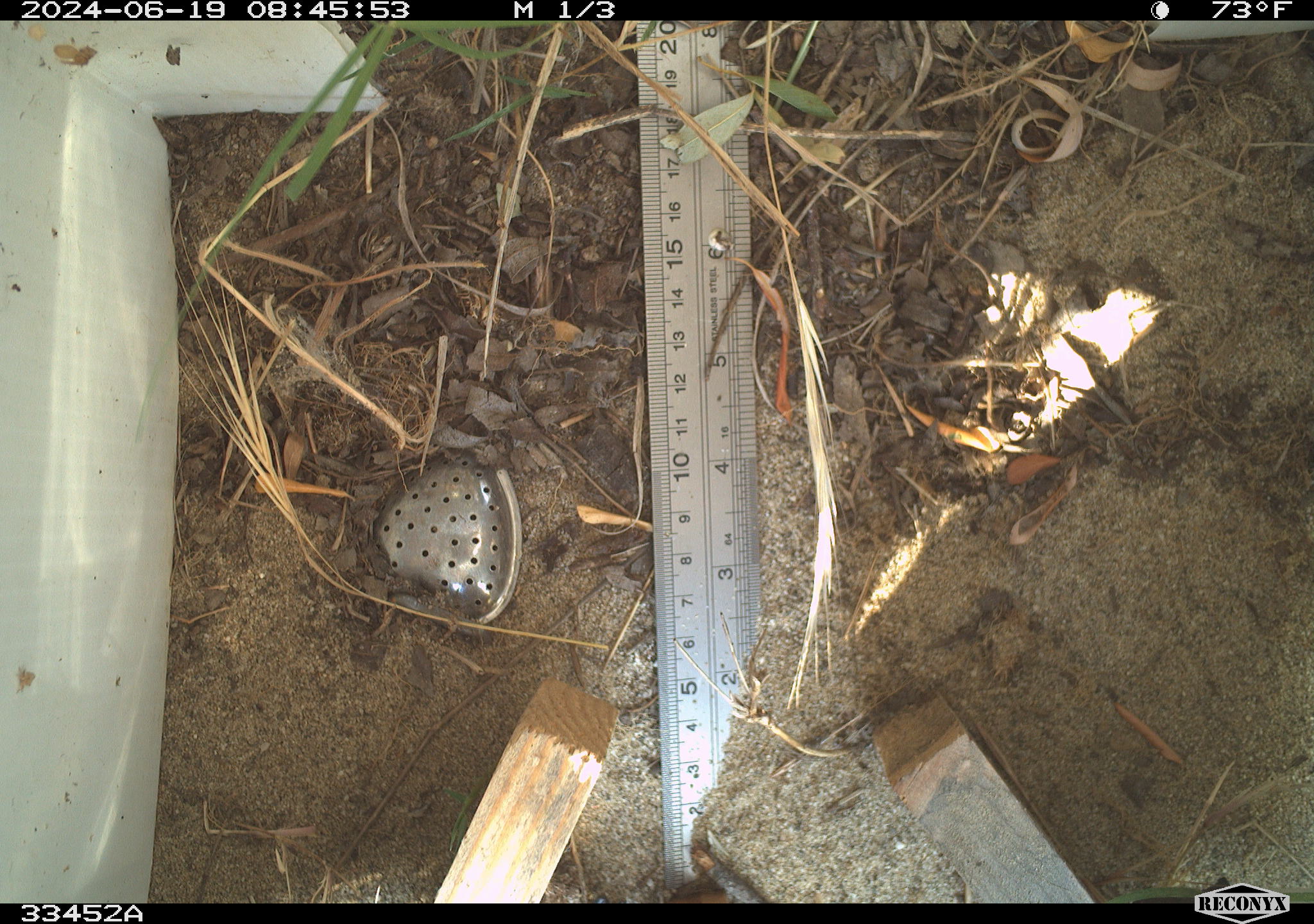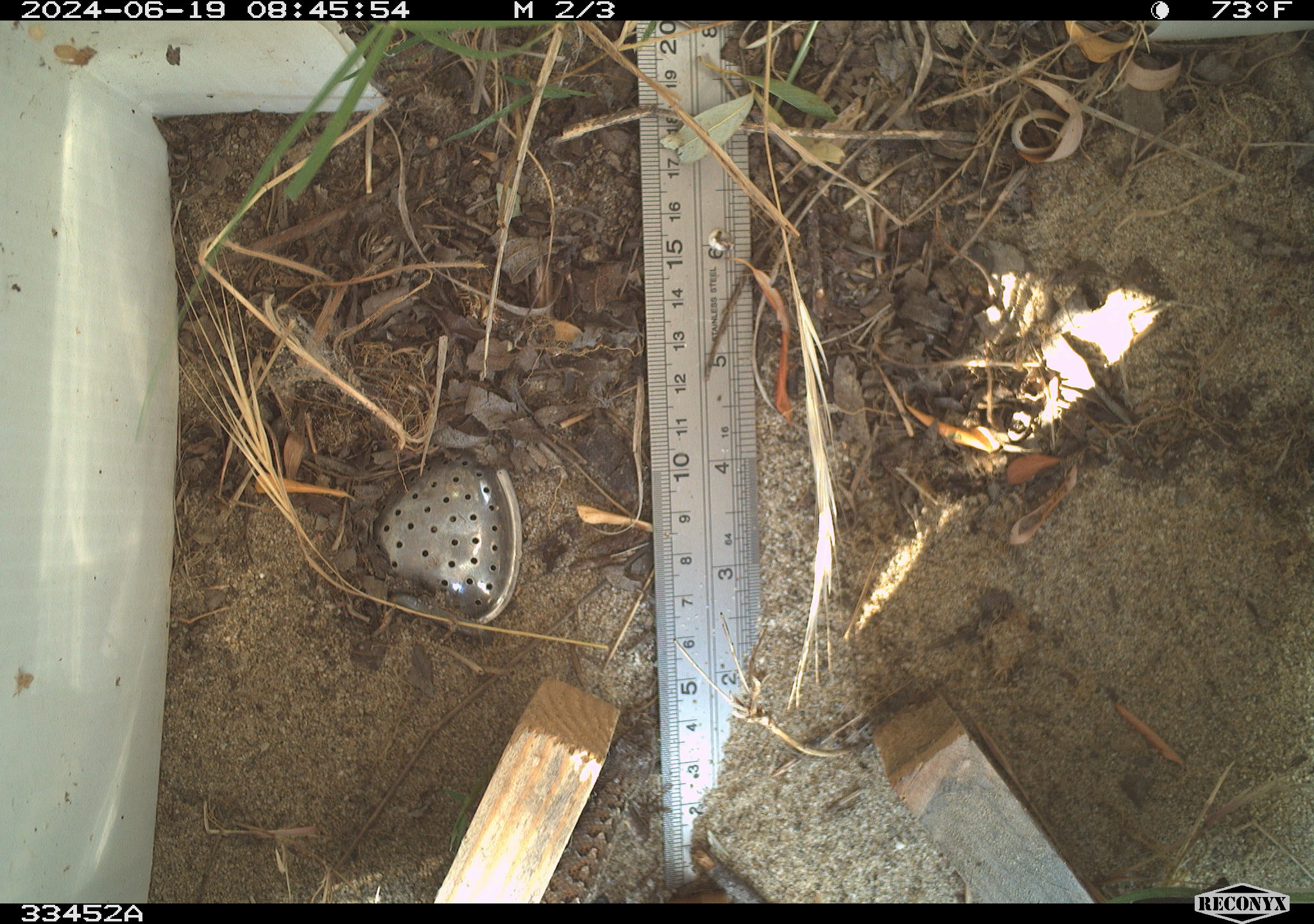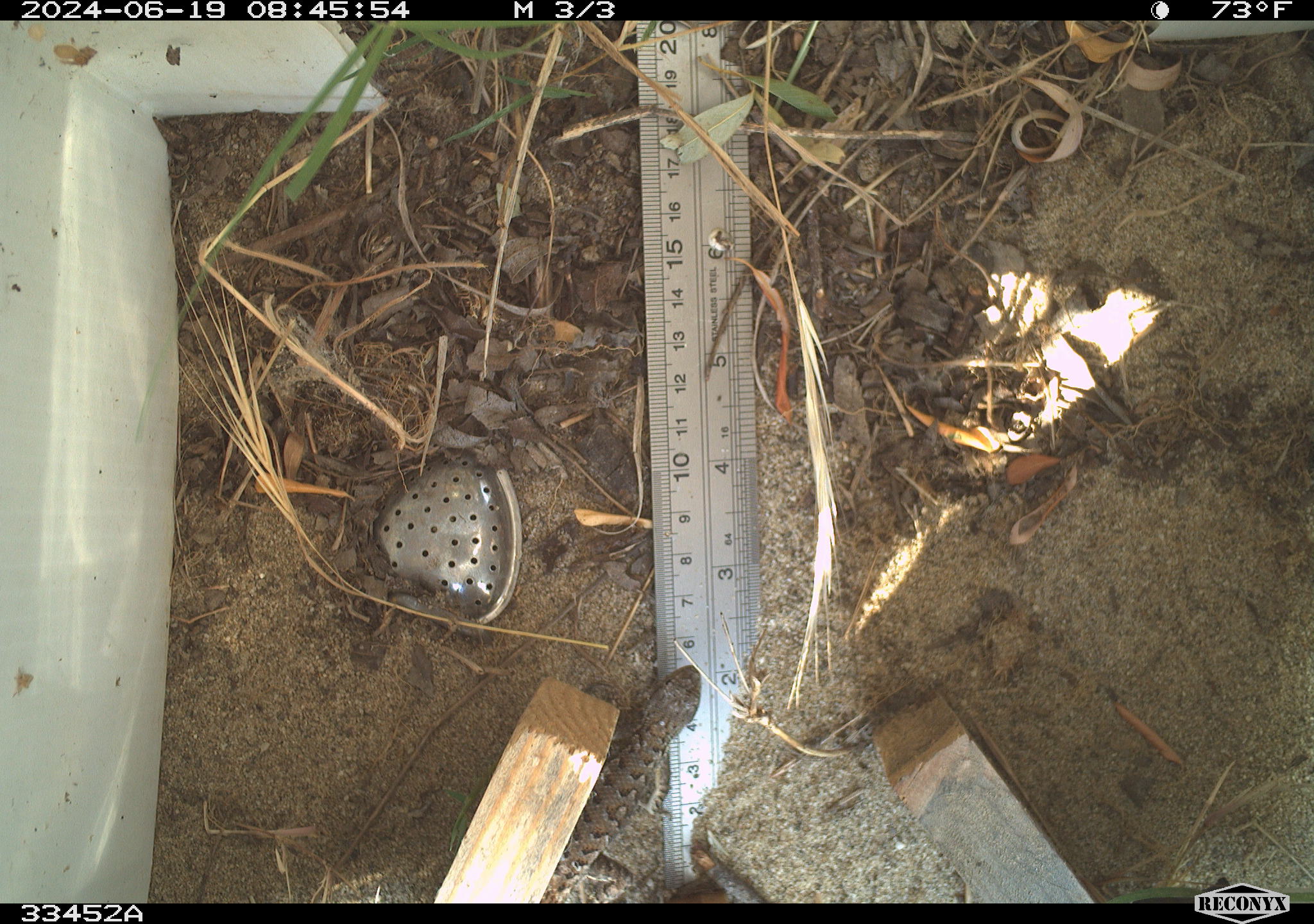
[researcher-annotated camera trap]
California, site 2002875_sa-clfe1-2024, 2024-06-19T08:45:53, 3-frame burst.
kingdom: Animalia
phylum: Chordata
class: Reptilia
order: Squamata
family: Phrynosomatidae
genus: Sceloporus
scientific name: Sceloporus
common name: spiny lizards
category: sceloporus species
Sceloporus species (spiny lizards) (Sceloporus).